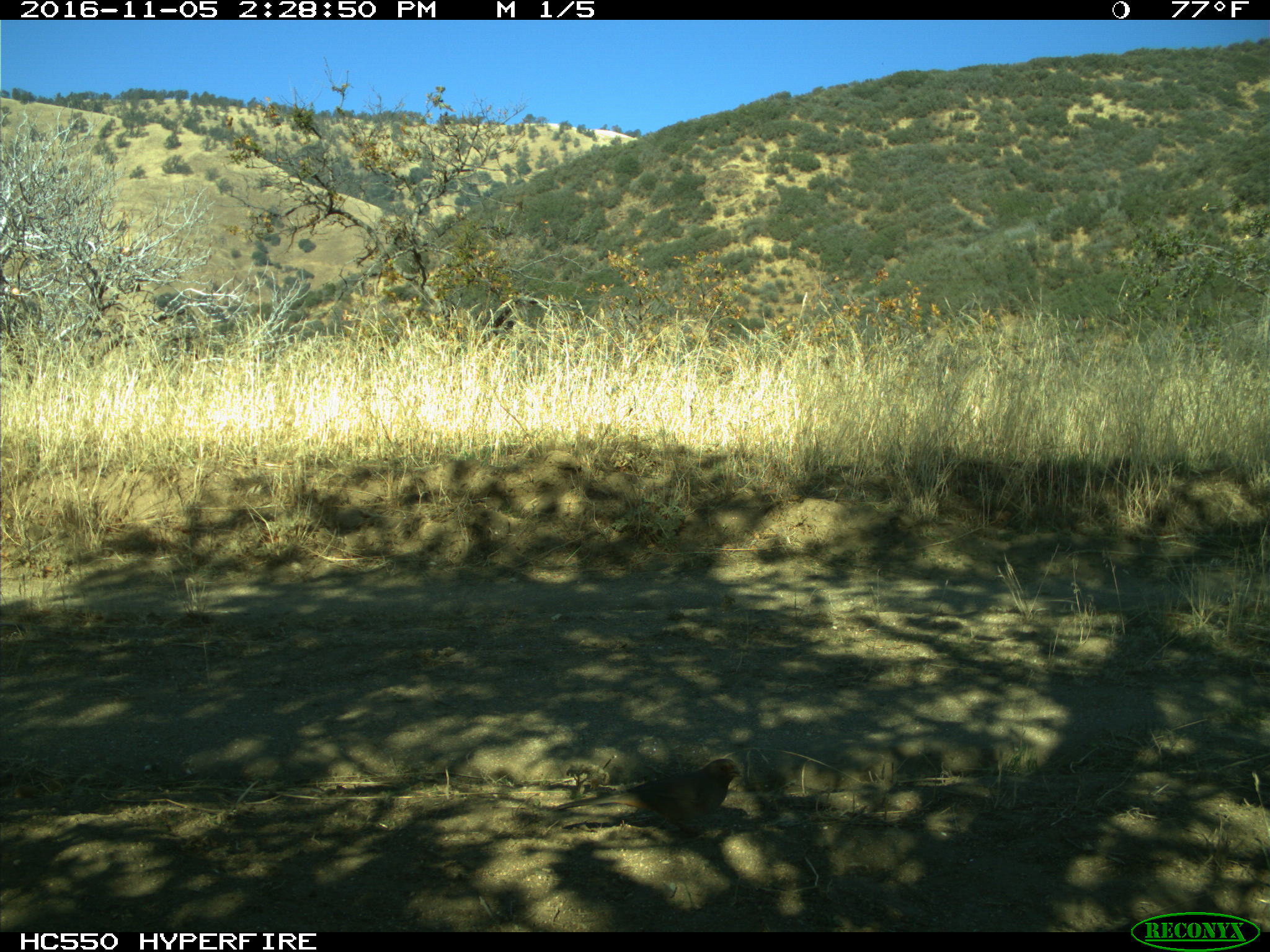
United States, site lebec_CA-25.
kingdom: Animalia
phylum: Chordata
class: Aves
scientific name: Aves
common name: birds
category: unidentified bird